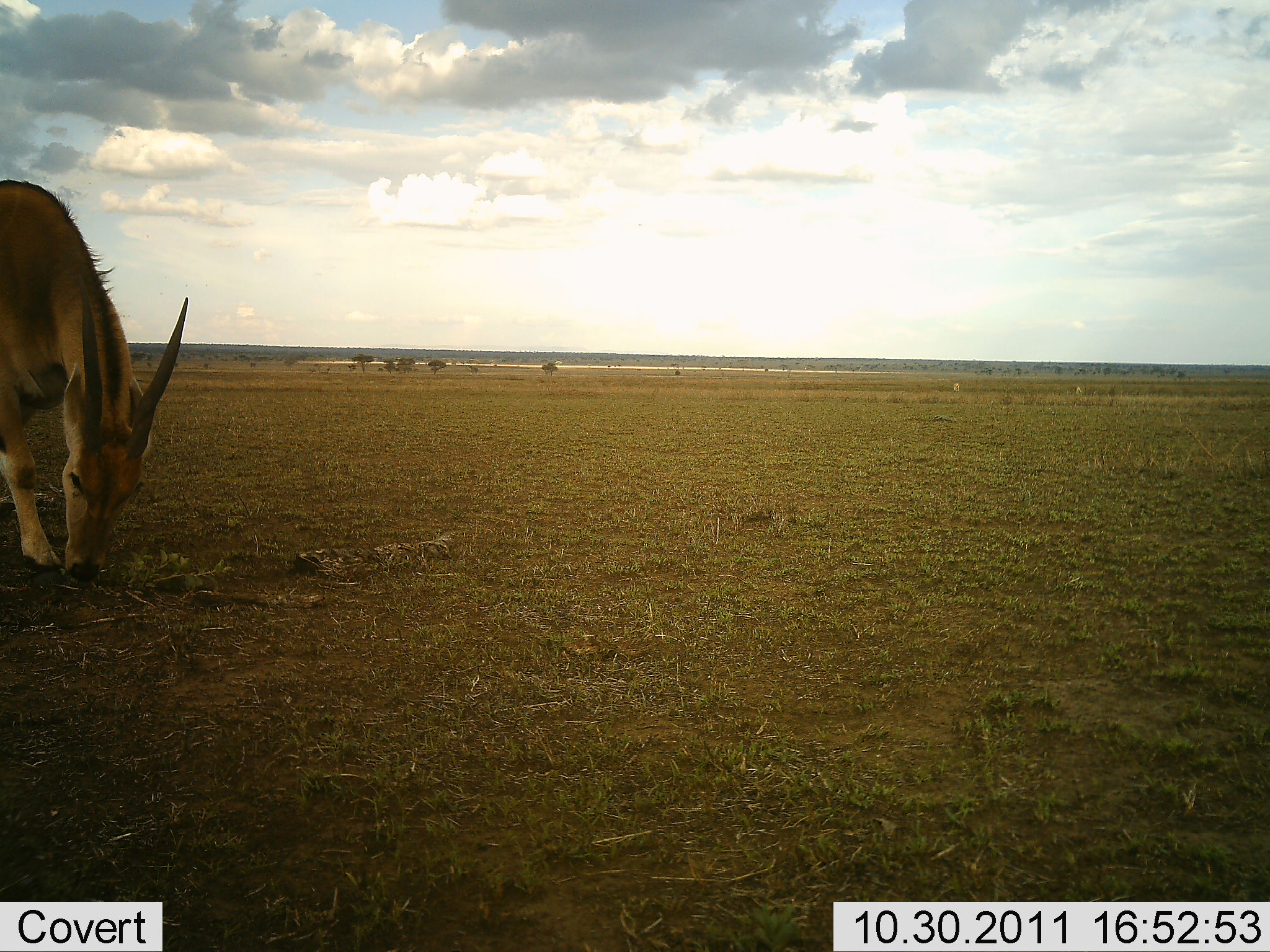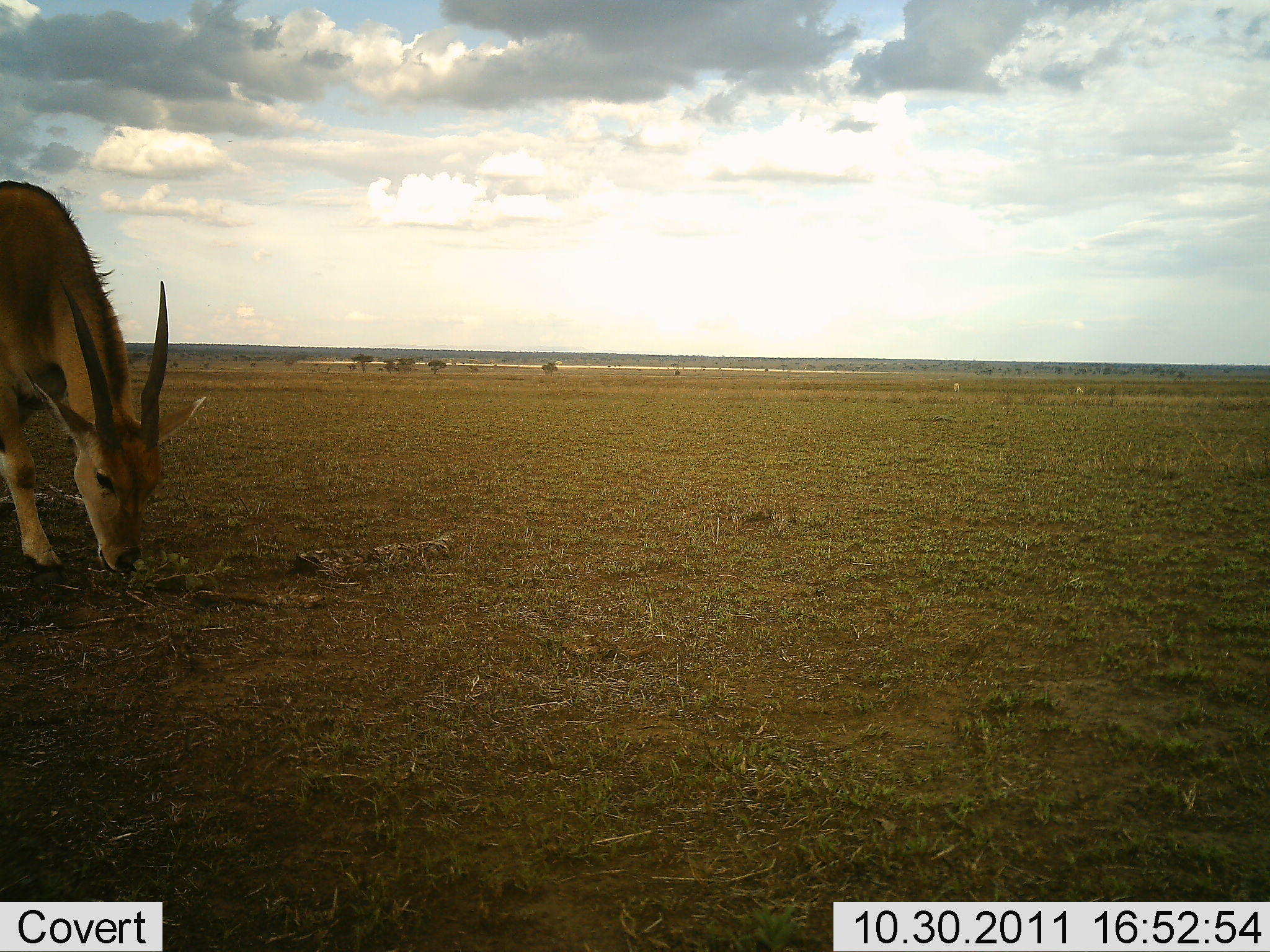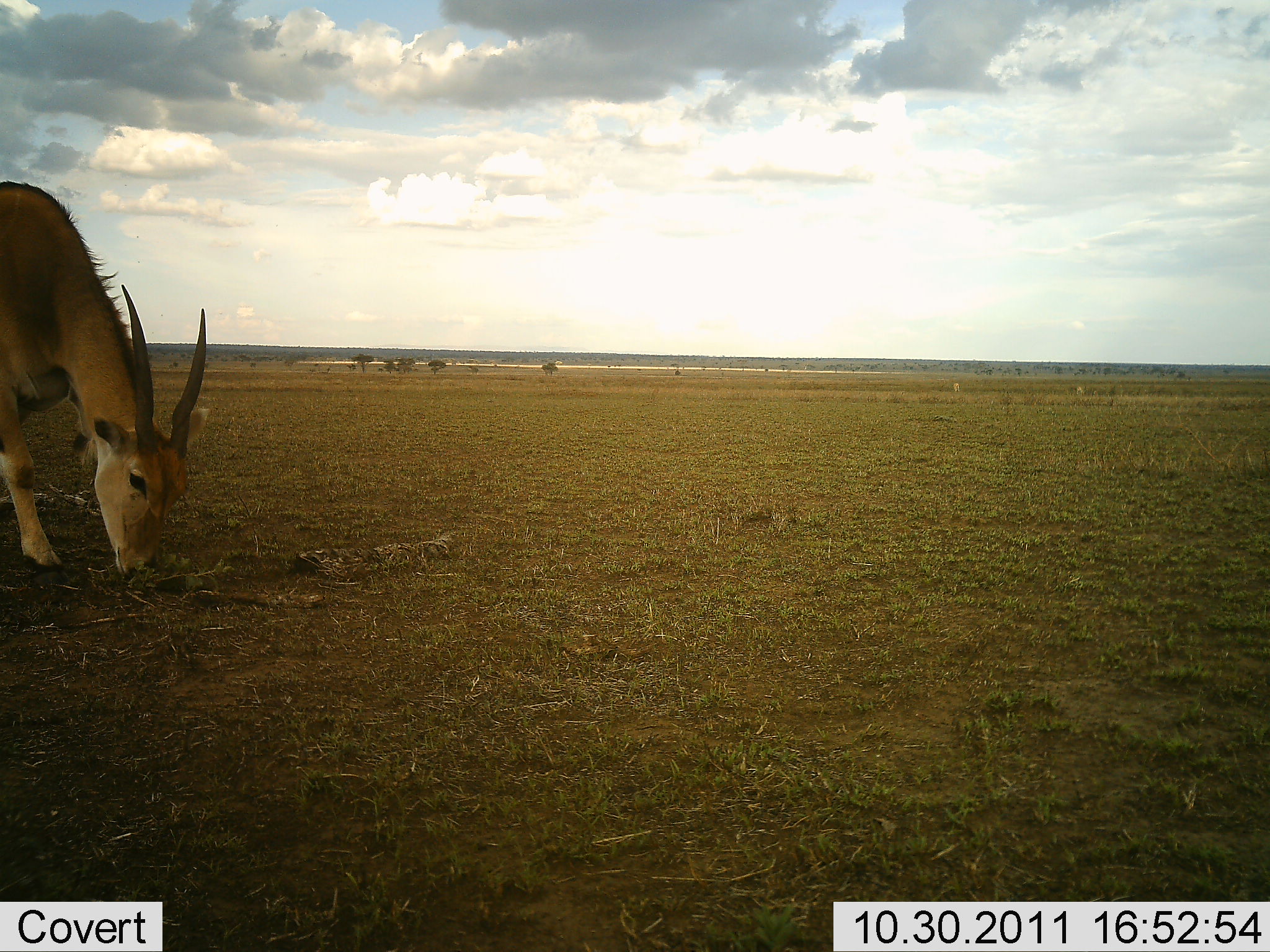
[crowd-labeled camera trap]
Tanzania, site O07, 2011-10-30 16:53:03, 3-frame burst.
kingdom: Animalia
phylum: Chordata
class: Mammalia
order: Artiodactyla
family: Bovidae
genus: Tragelaphus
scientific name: Tragelaphus oryx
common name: eland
Eland (Tragelaphus oryx), count 1. Behavior (volunteer vote fractions): standing 25%, resting 0%, moving 0%, interacting 0%. Young present (vote fraction): 8%. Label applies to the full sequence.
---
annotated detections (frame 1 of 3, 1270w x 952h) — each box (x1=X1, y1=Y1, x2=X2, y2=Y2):
animal: (x1=0, y1=180, x2=191, y2=585)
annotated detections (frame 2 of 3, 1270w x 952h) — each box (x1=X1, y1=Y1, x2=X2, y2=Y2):
animal: (x1=0, y1=179, x2=208, y2=581)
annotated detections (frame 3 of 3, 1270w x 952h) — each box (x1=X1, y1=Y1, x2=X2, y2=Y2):
animal: (x1=0, y1=179, x2=209, y2=592)